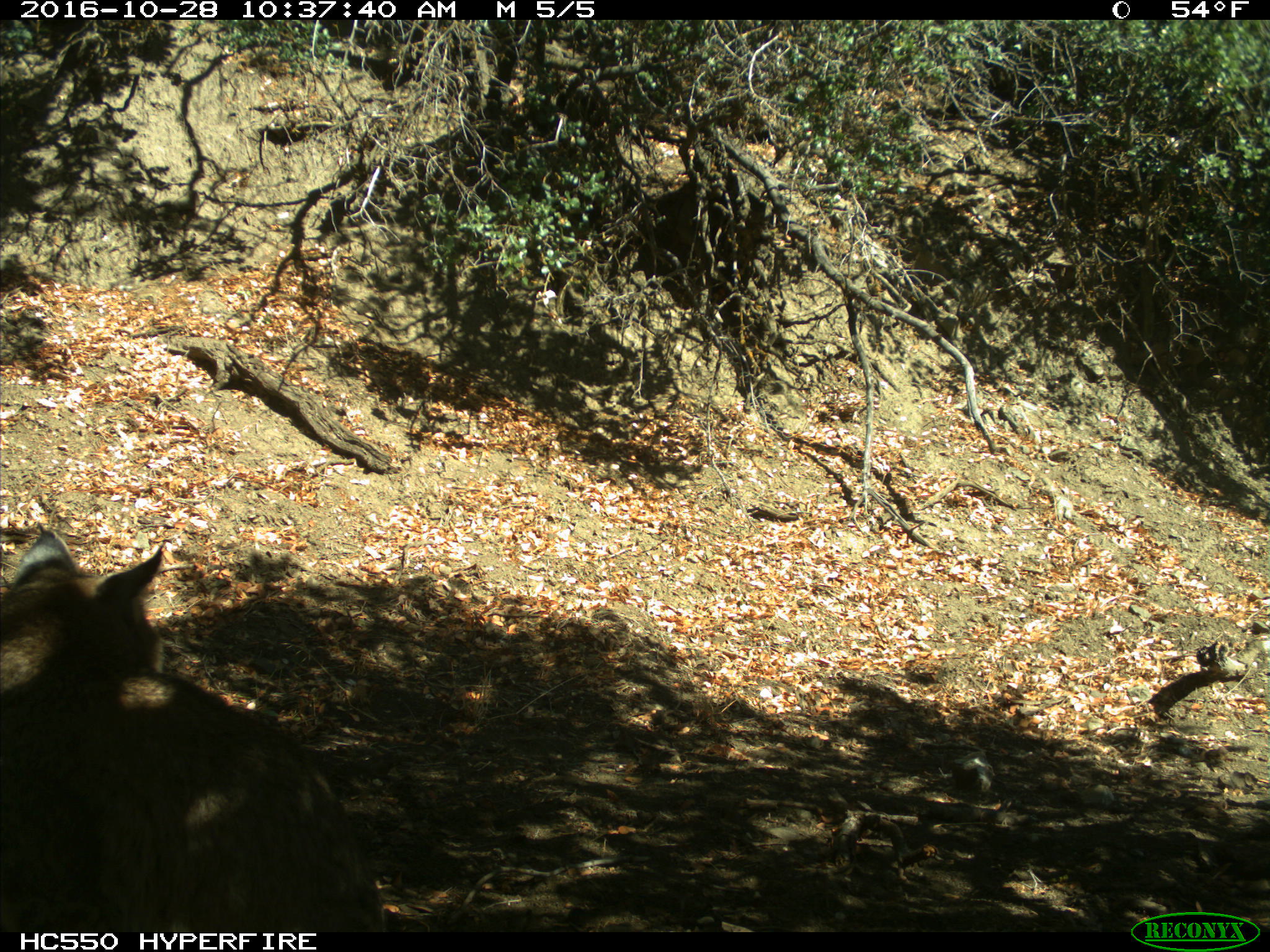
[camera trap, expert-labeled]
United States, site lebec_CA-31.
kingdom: Animalia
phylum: Chordata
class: Mammalia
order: Carnivora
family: Felidae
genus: Lynx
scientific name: Lynx rufus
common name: bobcat